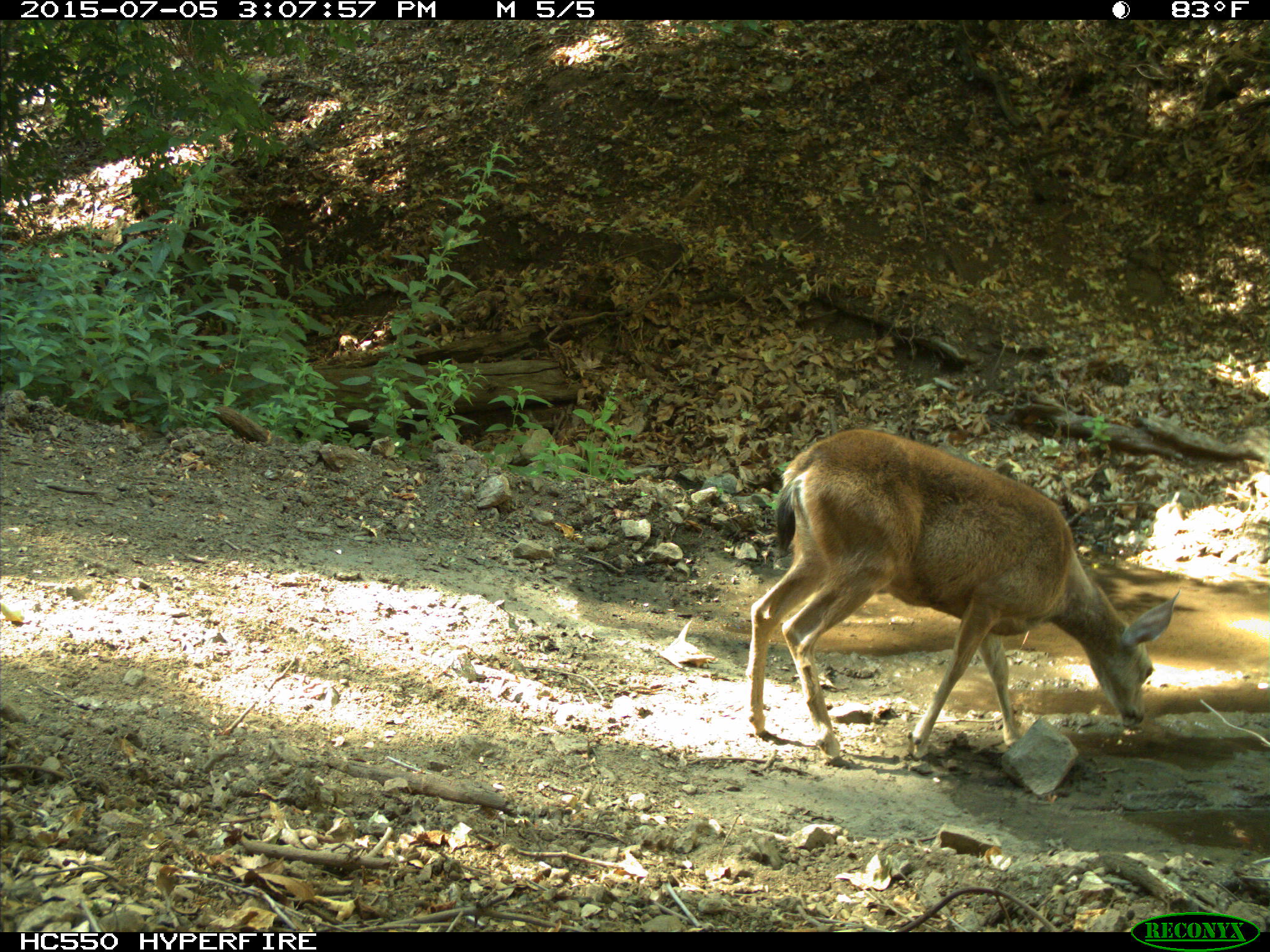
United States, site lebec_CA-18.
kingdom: Animalia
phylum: Chordata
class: Mammalia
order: Artiodactyla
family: Cervidae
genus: Odocoileus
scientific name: Odocoileus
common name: deer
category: unidentified deer